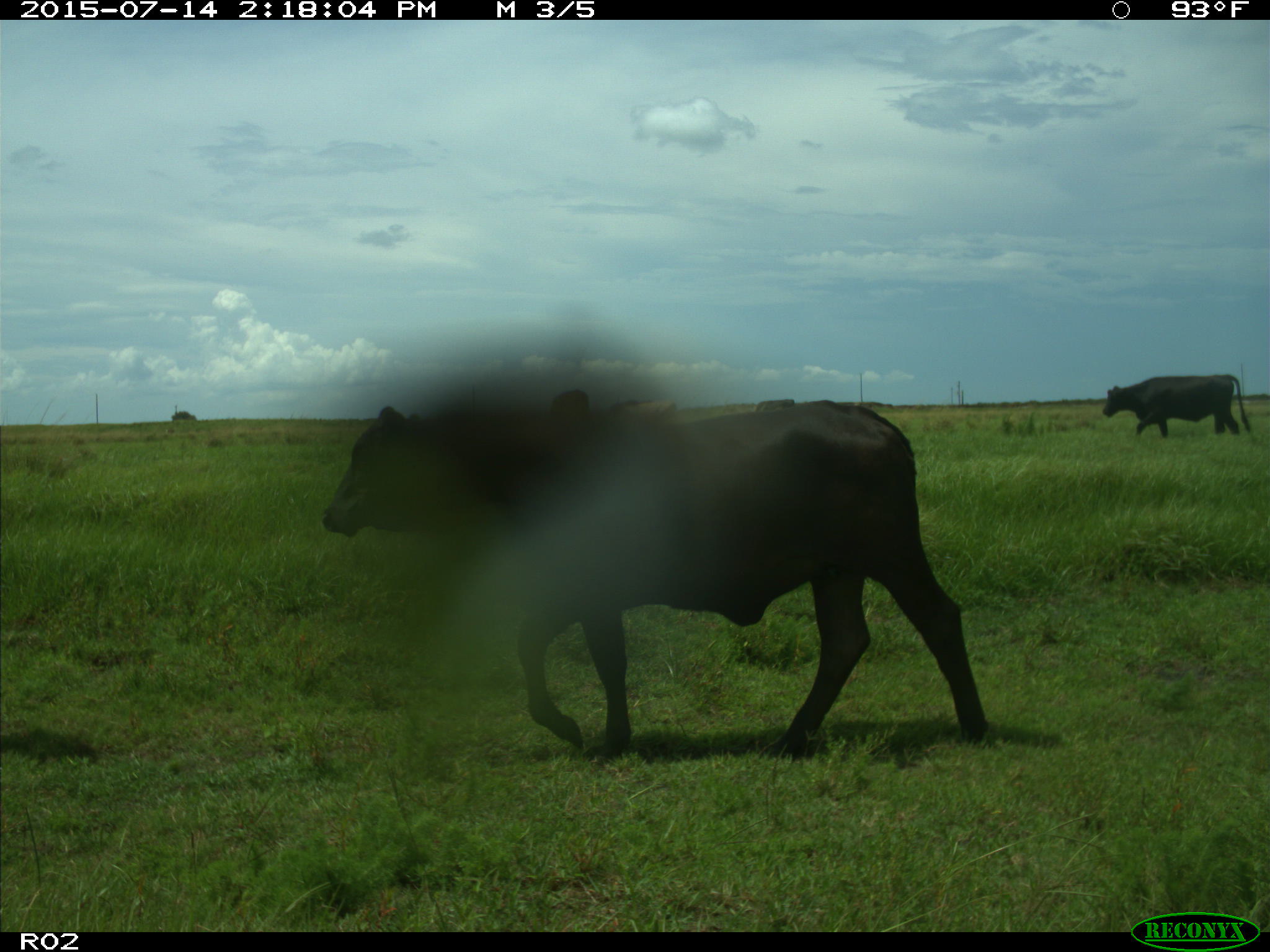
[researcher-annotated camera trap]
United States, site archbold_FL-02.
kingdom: Animalia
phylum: Chordata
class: Mammalia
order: Artiodactyla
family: Bovidae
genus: Bos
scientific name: Bos taurus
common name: domestic cow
Bos taurus (domestic cow).